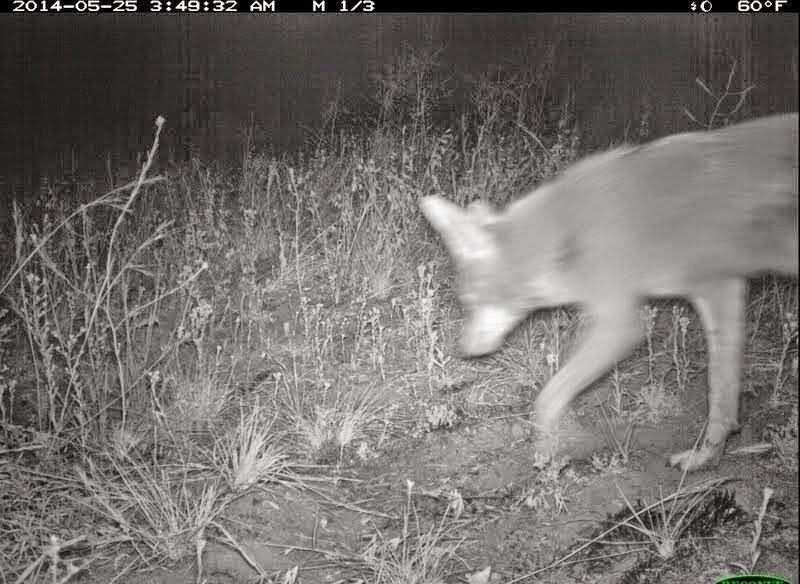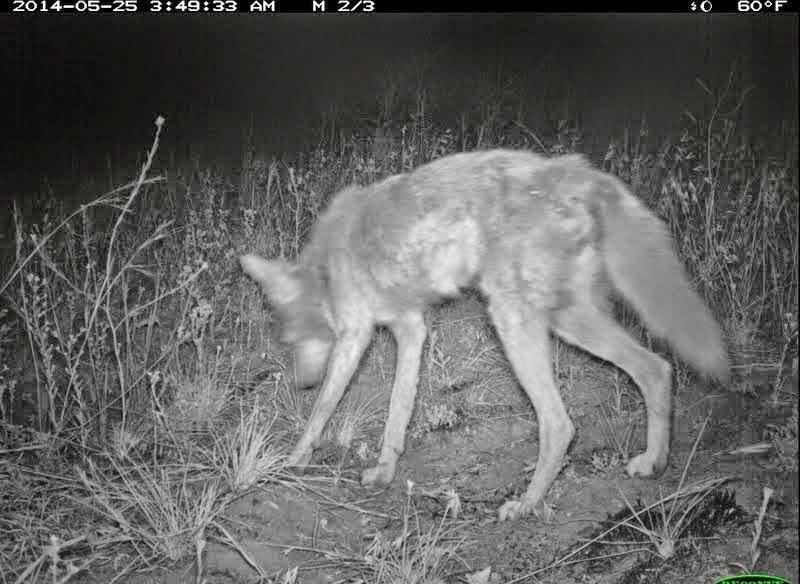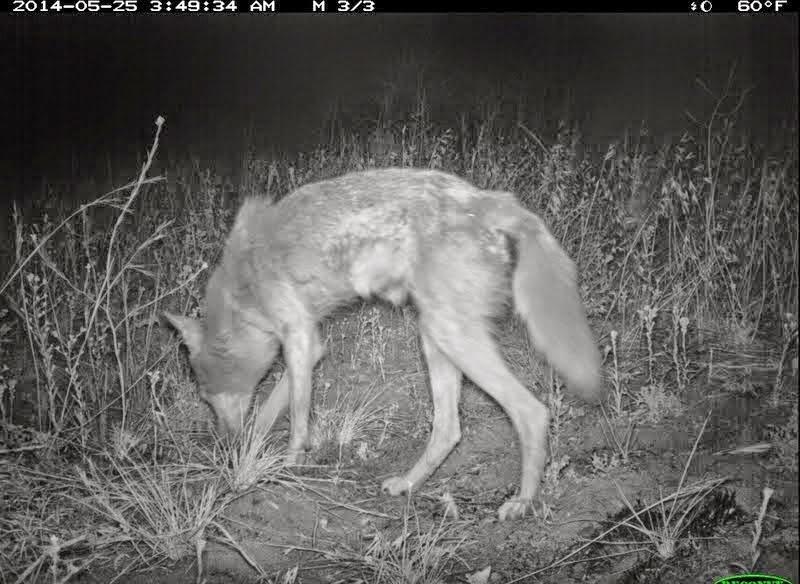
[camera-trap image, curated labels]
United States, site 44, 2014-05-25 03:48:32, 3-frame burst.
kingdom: Animalia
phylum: Chordata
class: Mammalia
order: Carnivora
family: Canidae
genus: Canis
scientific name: Canis latrans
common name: coyote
Coyote (Canis latrans).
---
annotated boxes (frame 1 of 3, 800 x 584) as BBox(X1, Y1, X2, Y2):
coyote: BBox(417, 115, 800, 474)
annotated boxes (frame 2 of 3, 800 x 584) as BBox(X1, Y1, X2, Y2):
coyote: BBox(238, 148, 736, 522)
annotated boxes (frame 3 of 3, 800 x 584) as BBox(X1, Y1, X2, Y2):
coyote: BBox(163, 168, 608, 524)